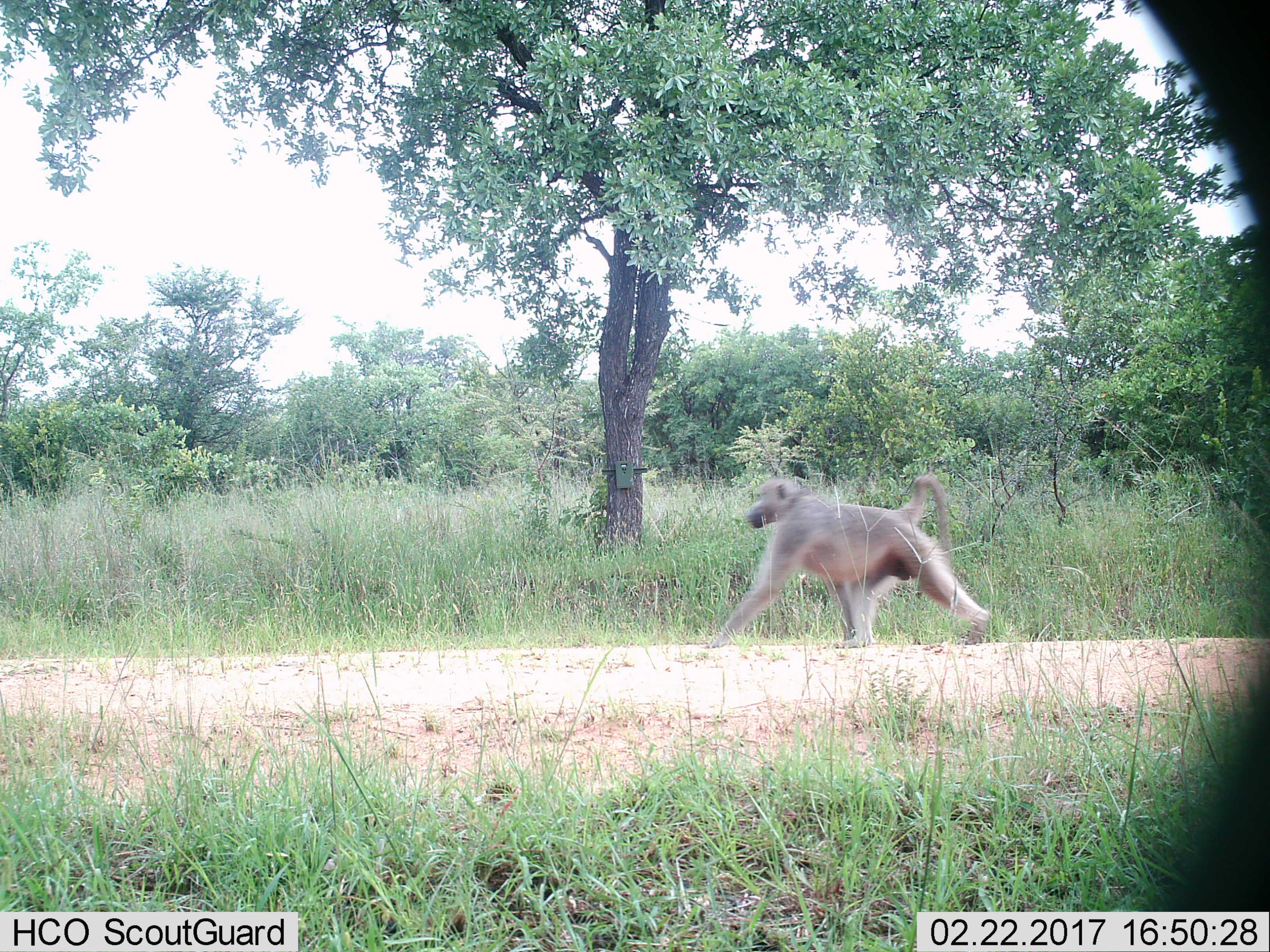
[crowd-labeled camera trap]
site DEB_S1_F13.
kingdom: Animalia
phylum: Chordata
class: Mammalia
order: Primates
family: Cercopithecidae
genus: Papio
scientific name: Papio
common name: baboon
Baboon (Papio), count 1. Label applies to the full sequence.